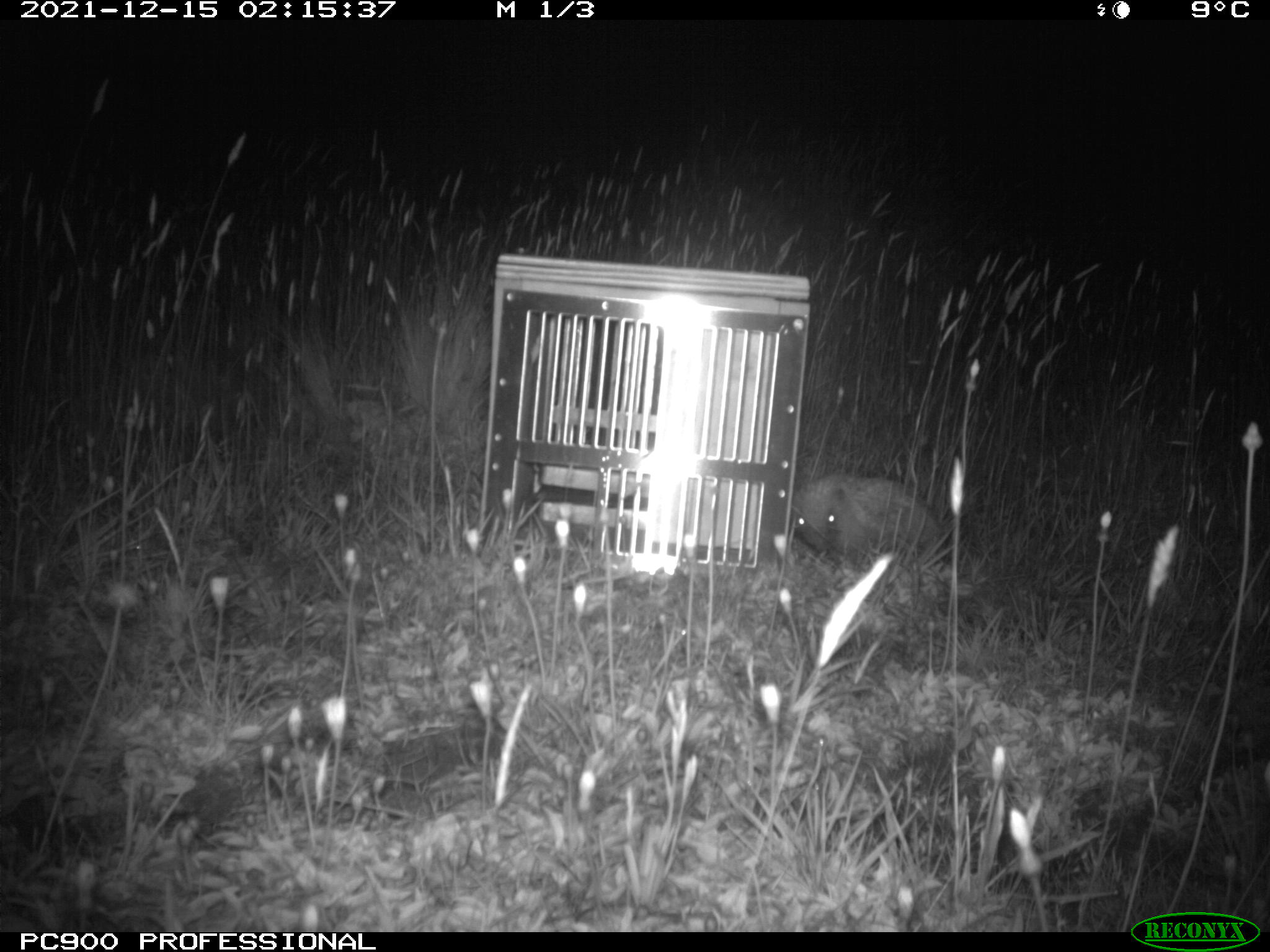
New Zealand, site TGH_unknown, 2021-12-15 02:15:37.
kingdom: Animalia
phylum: Chordata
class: Mammalia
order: Eulipotyphla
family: Erinaceidae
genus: Erinaceus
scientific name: Erinaceus europaeus europaeus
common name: european hedgehog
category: hedgehog